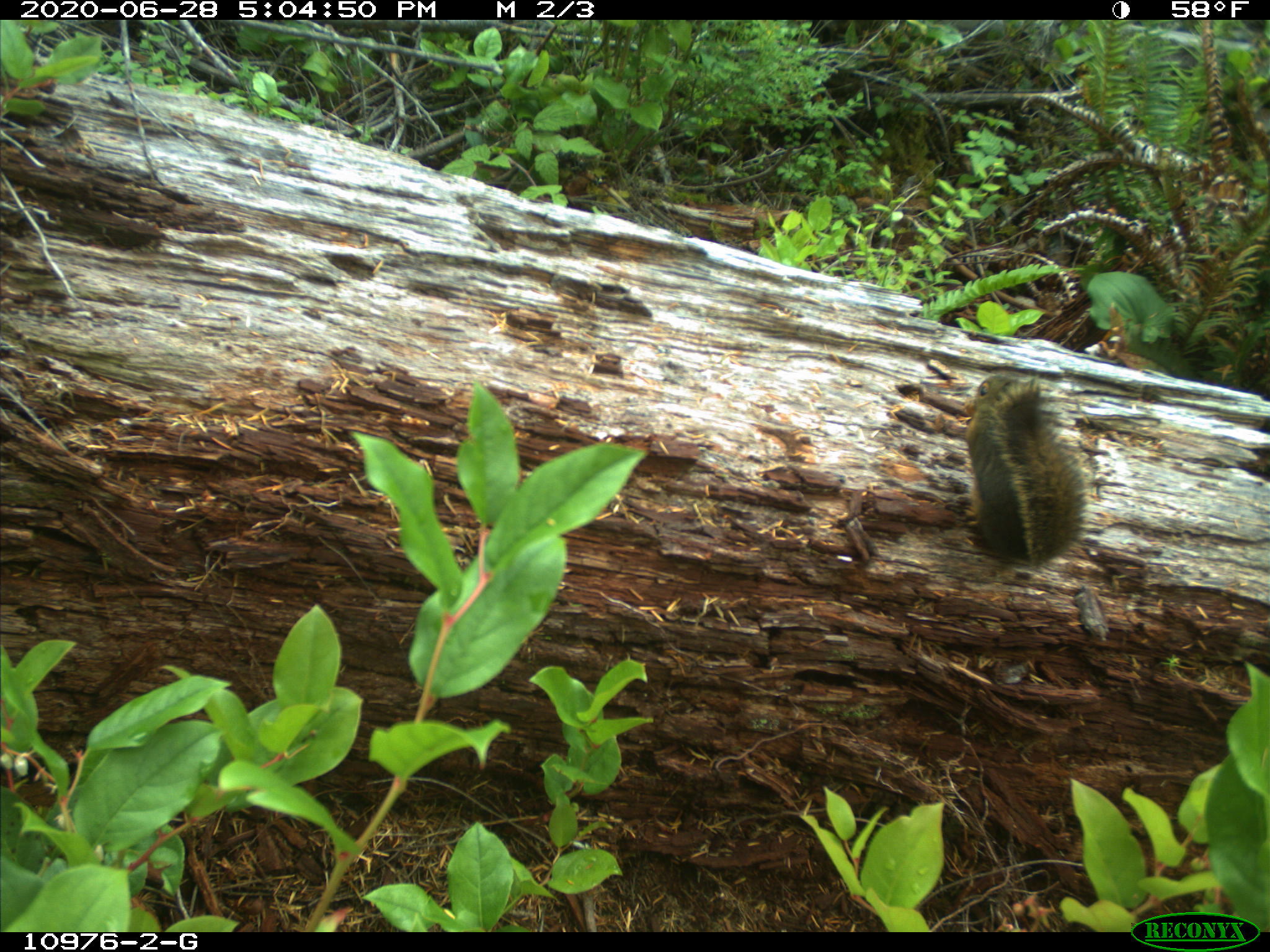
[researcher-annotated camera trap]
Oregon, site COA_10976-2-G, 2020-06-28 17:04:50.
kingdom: Animalia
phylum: Chordata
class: Mammalia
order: Rodentia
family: Sciuridae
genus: Tamiasciurus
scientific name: Tamiasciurus douglasii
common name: douglas squirrel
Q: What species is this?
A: Douglas squirrel (Tamiasciurus douglasii).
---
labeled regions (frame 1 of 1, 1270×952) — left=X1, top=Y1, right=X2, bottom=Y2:
douglas squirrel: left=960, top=370, right=1093, bottom=567